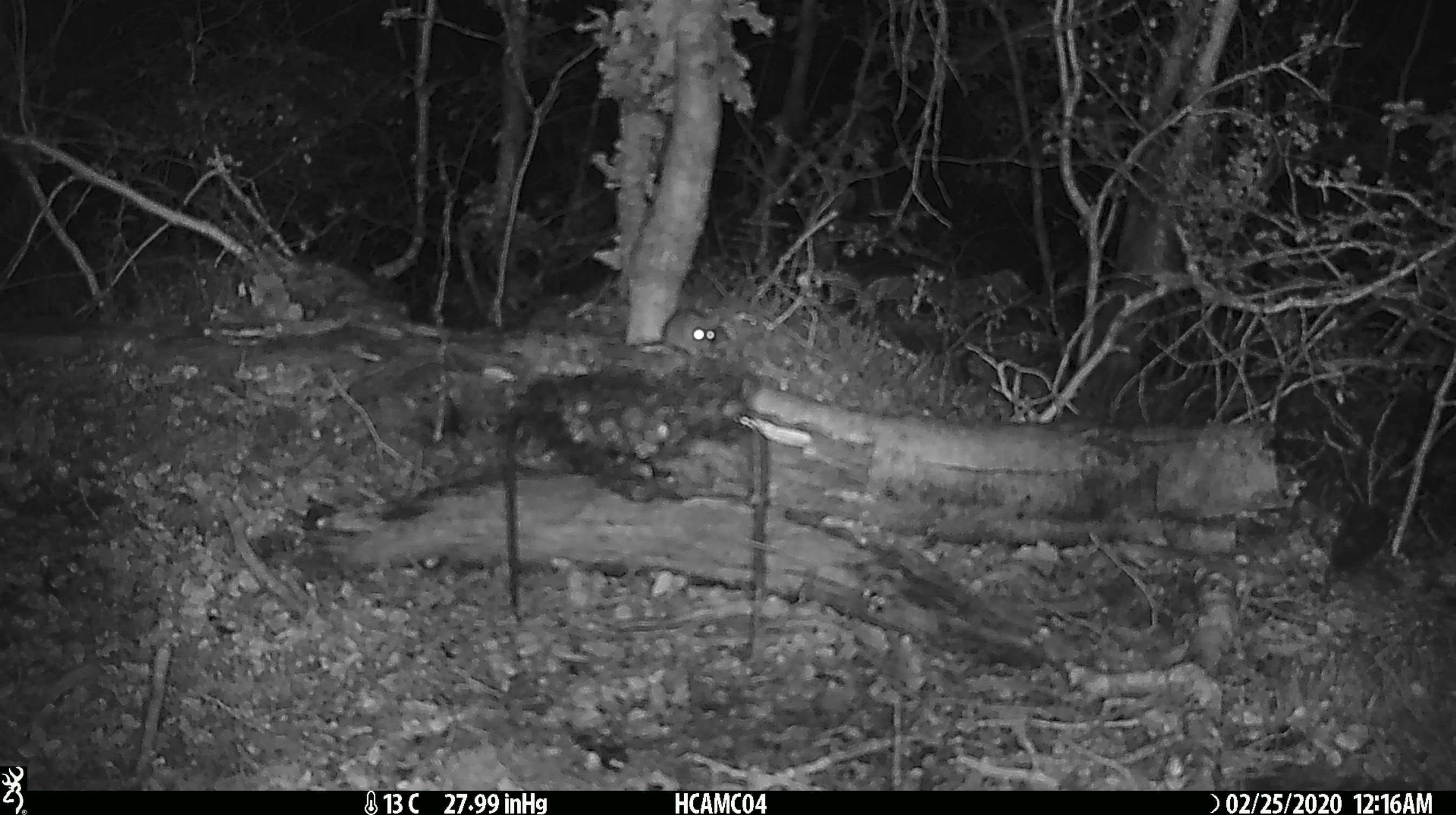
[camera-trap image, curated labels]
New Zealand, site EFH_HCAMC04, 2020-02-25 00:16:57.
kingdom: Animalia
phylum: Chordata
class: Mammalia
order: Rodentia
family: Muridae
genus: Mus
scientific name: Mus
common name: mouse